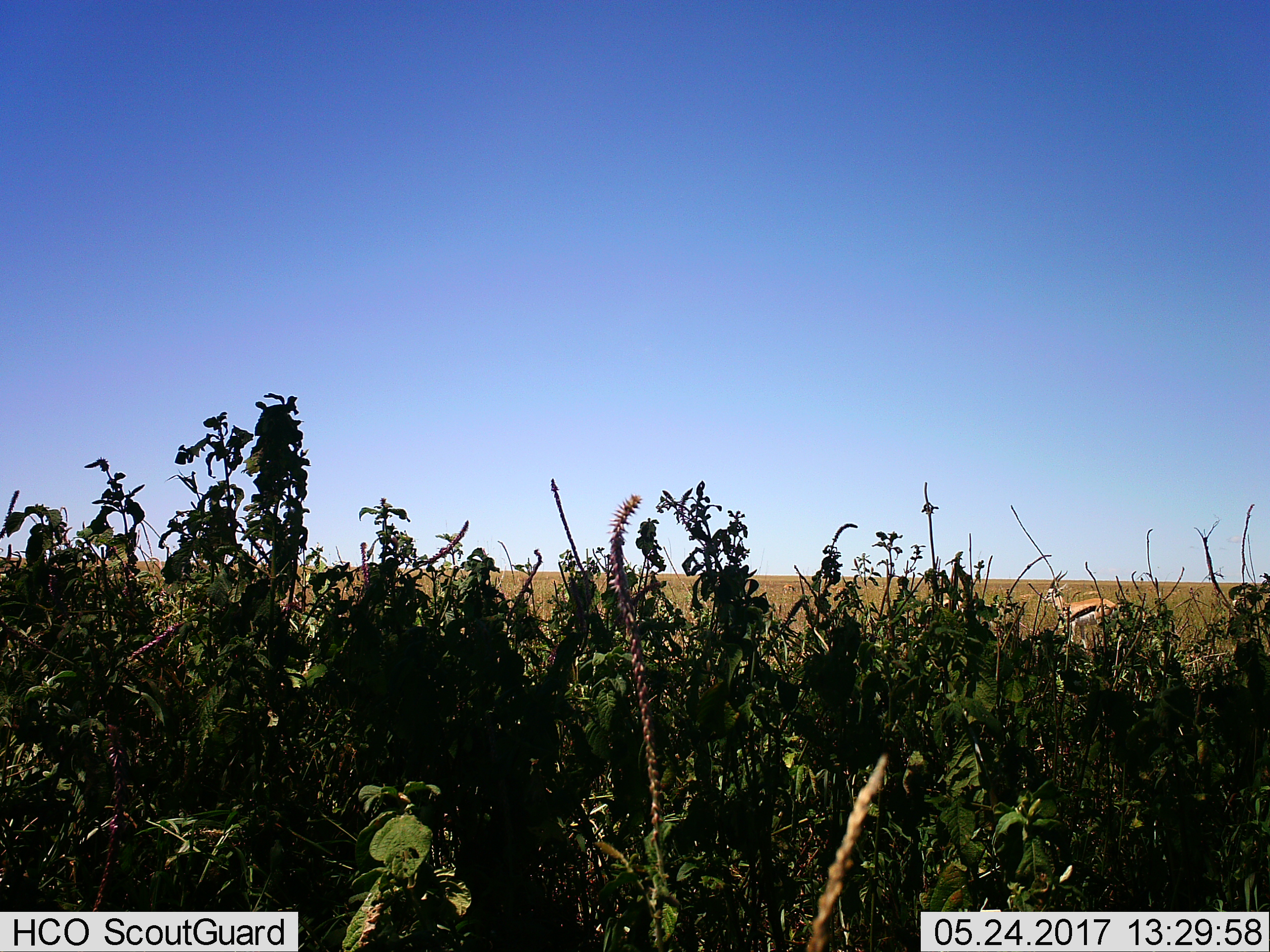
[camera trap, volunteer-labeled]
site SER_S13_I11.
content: unidentified animal